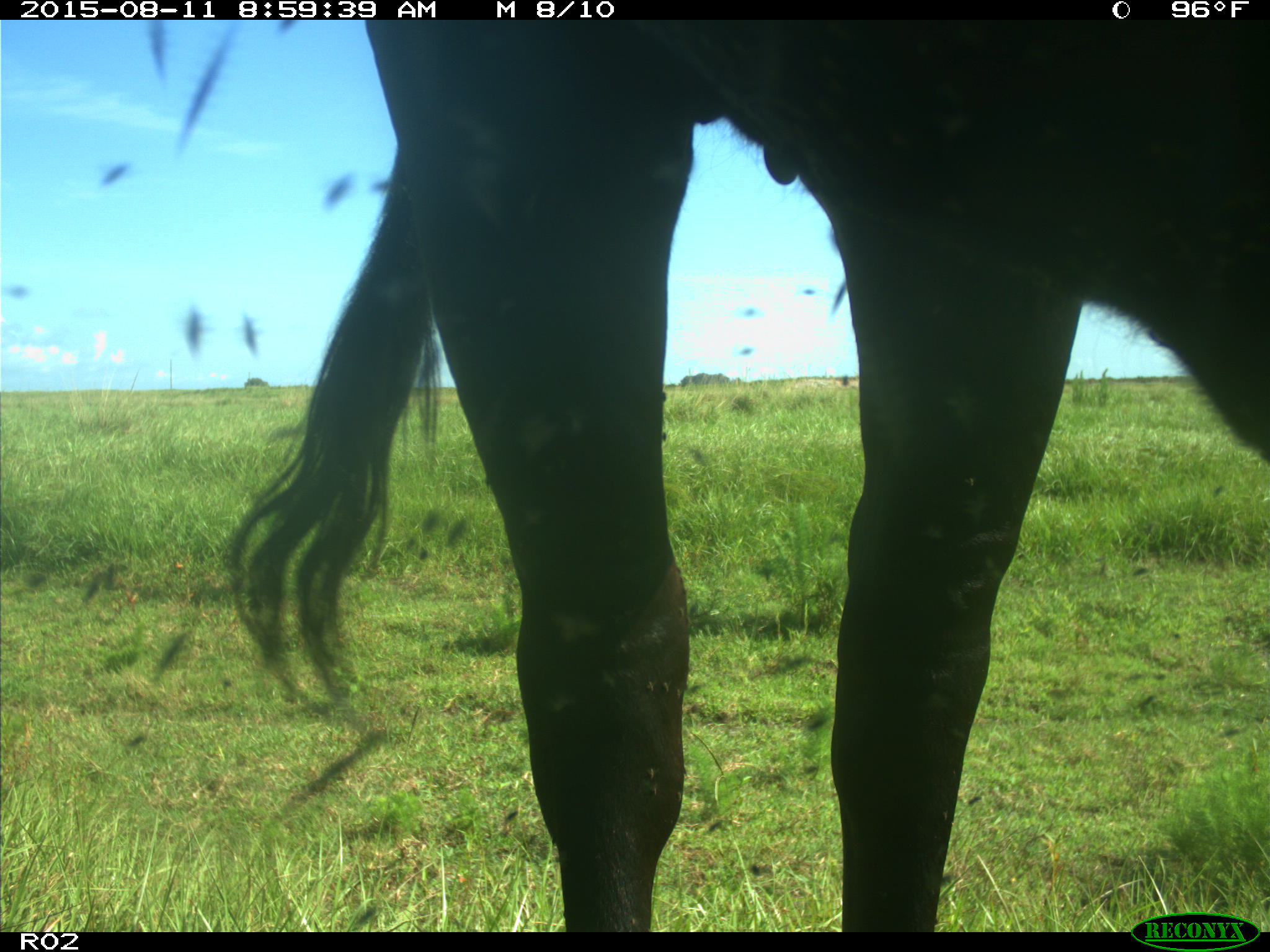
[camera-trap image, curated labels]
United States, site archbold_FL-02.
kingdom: Animalia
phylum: Chordata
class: Mammalia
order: Artiodactyla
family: Bovidae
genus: Bos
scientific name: Bos taurus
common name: domestic cow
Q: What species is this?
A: Bos taurus (domestic cow).